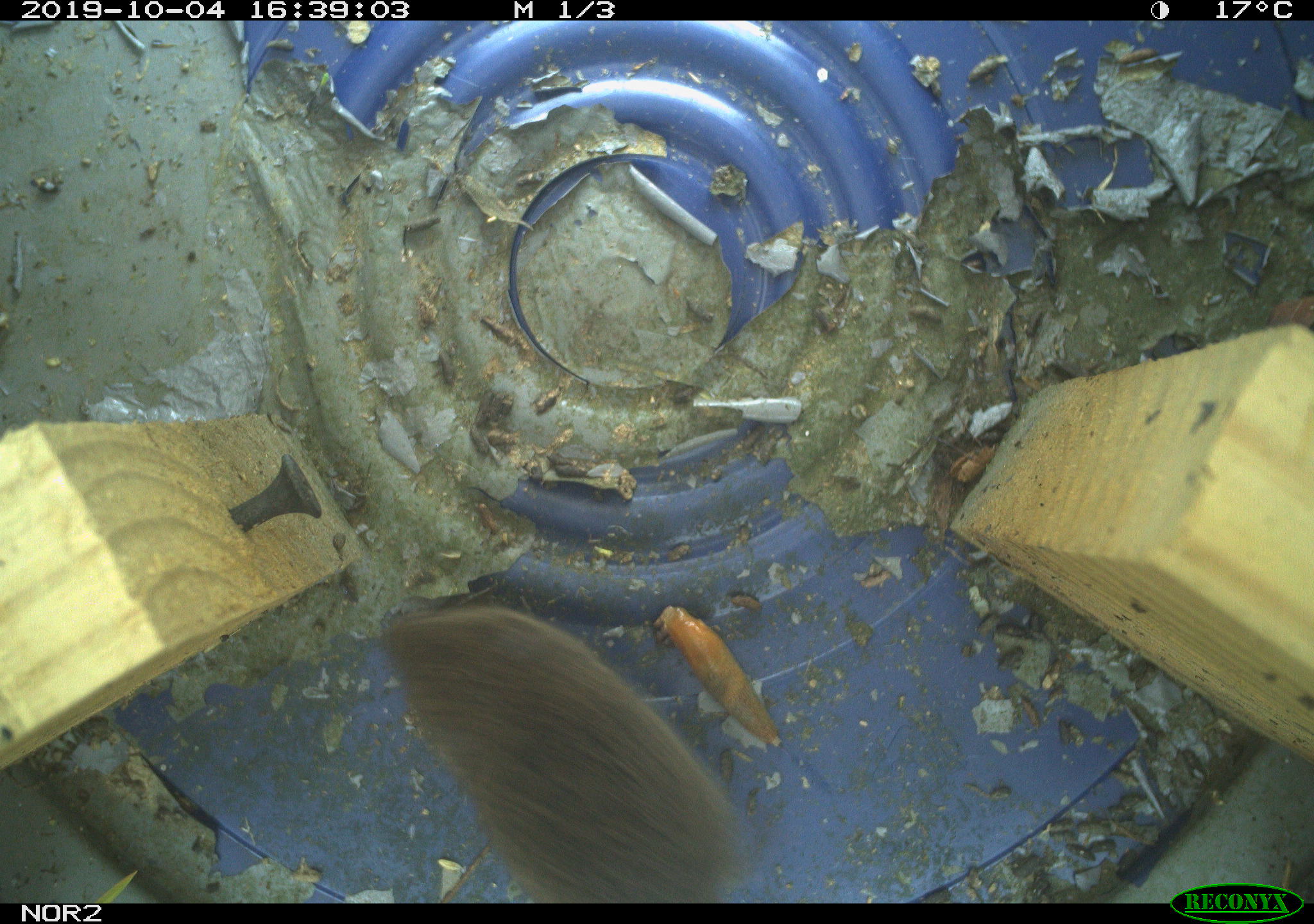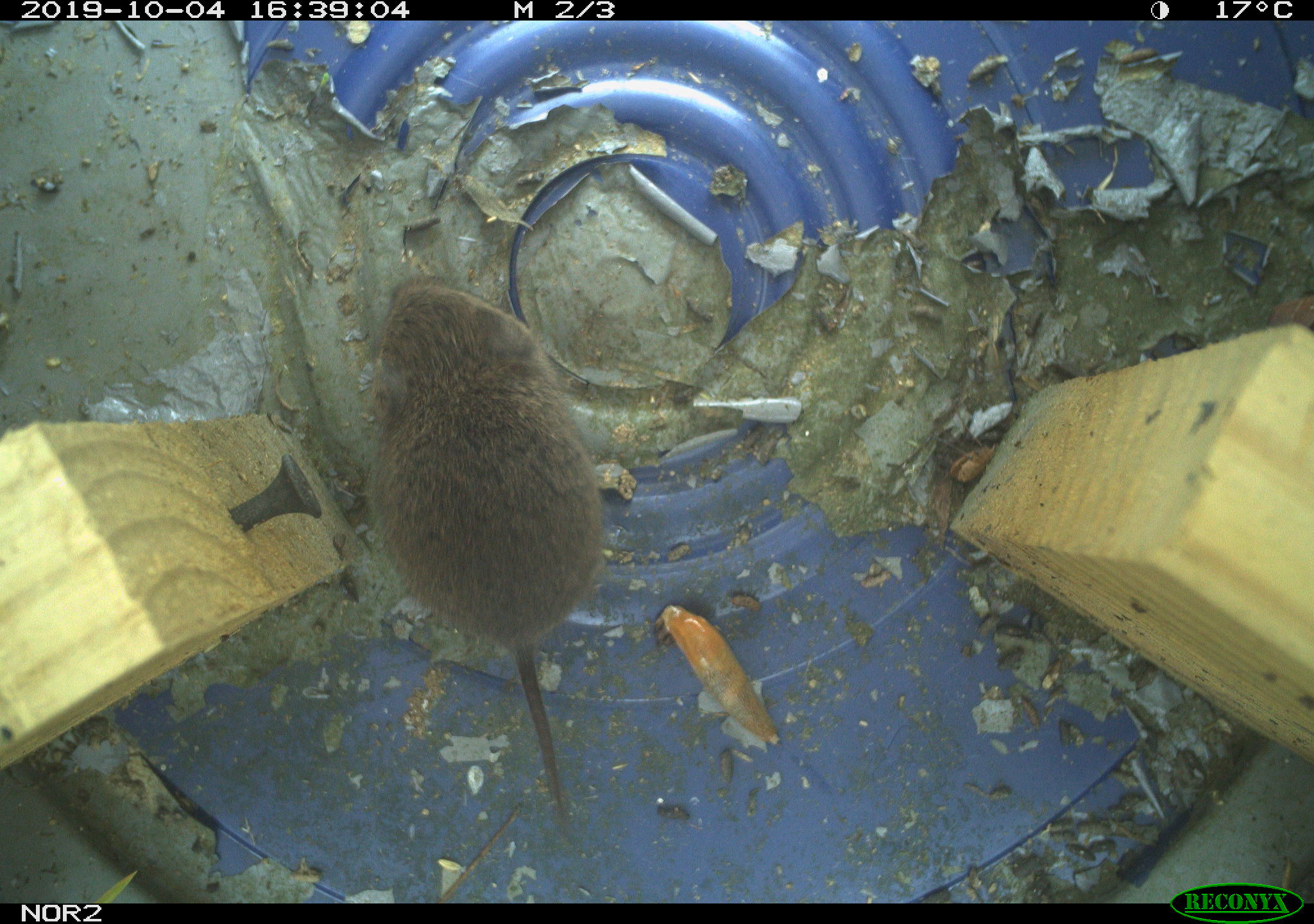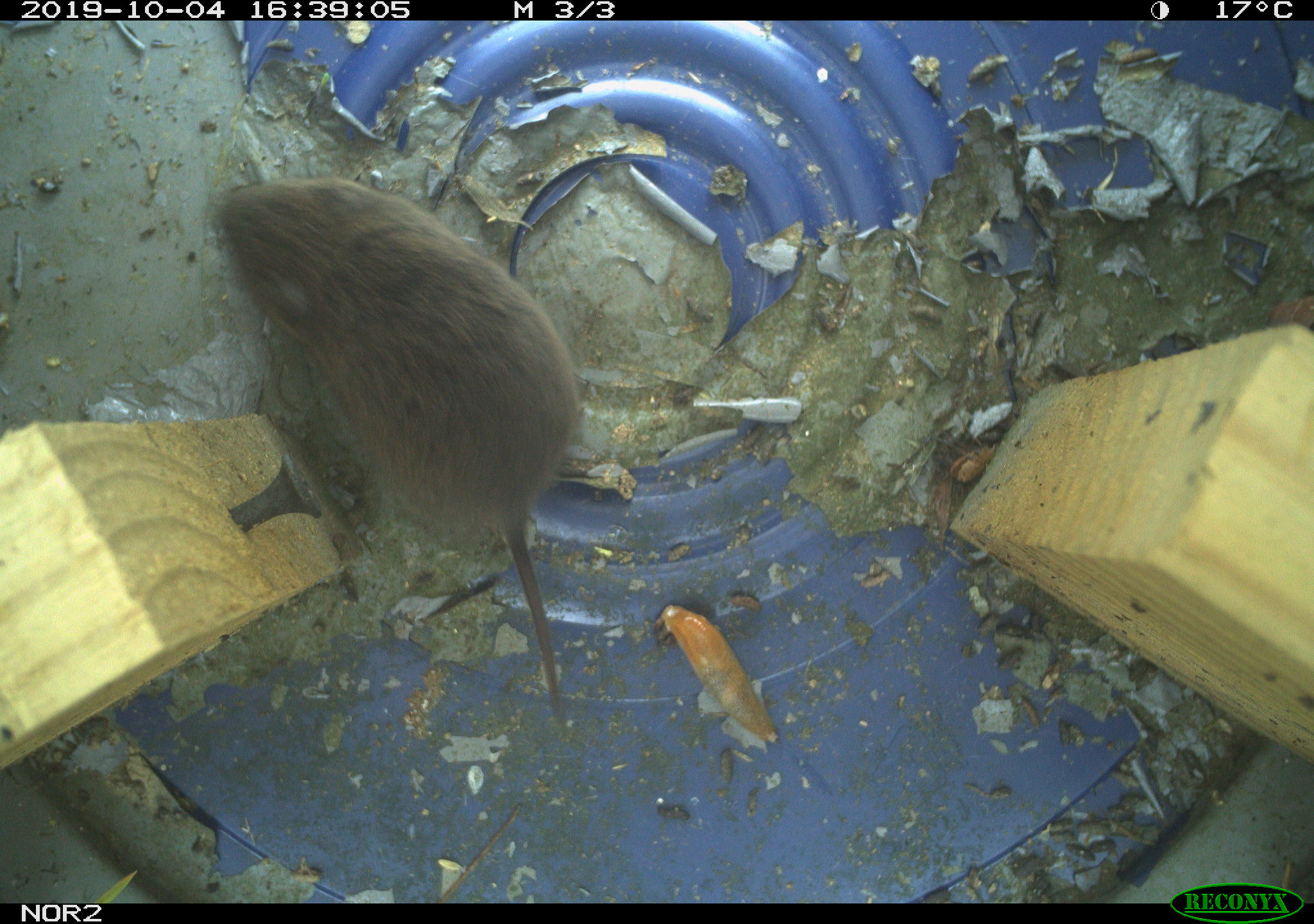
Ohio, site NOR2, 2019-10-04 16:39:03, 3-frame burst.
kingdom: Animalia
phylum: Chordata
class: Mammalia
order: Rodentia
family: Cricetidae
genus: Microtus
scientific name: Microtus pennsylvanicus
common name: meadow vole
Meadow vole (Microtus pennsylvanicus).